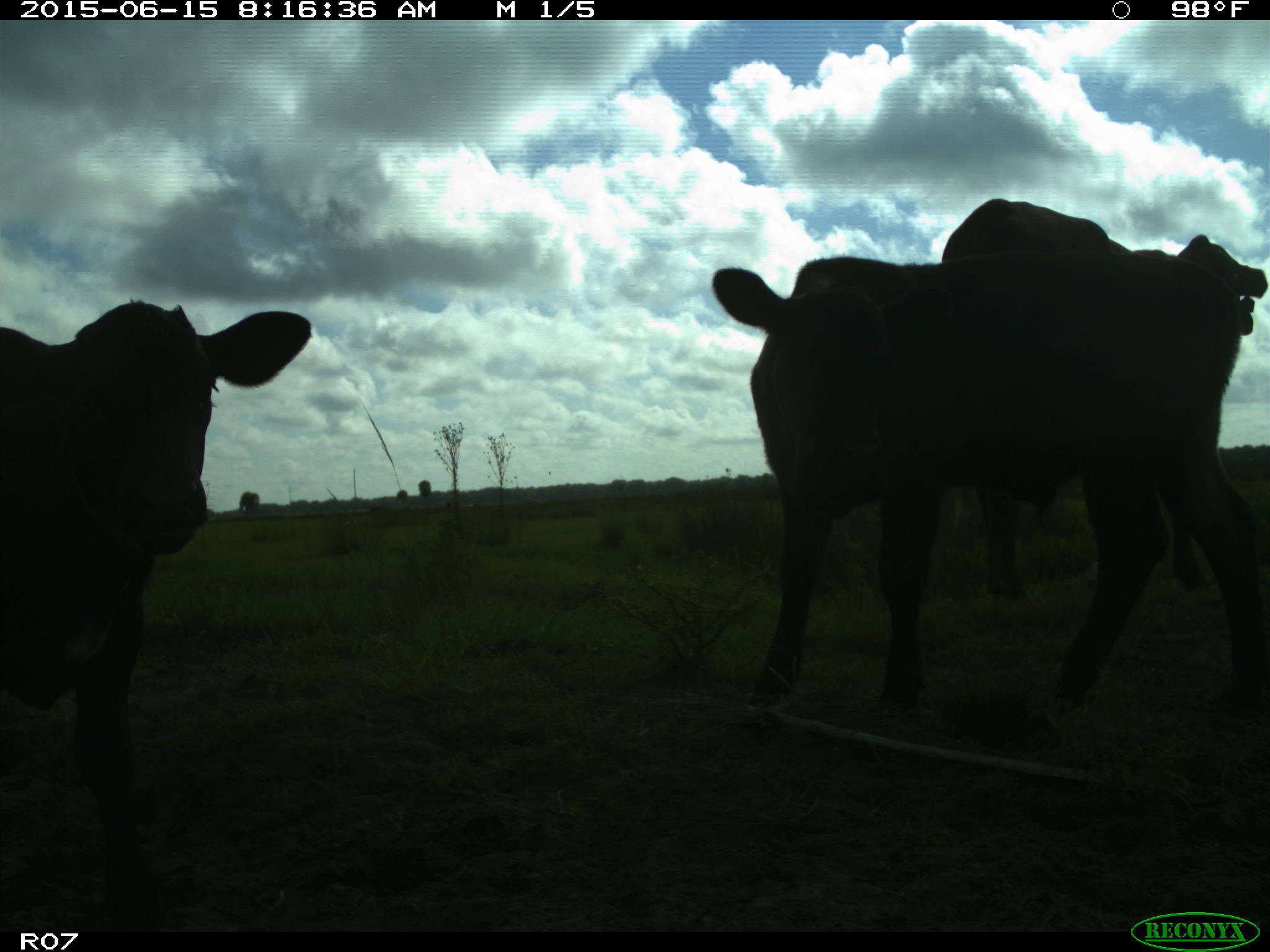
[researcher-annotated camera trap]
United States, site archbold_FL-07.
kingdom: Animalia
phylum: Chordata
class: Mammalia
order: Artiodactyla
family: Bovidae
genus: Bos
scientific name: Bos taurus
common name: domestic cow